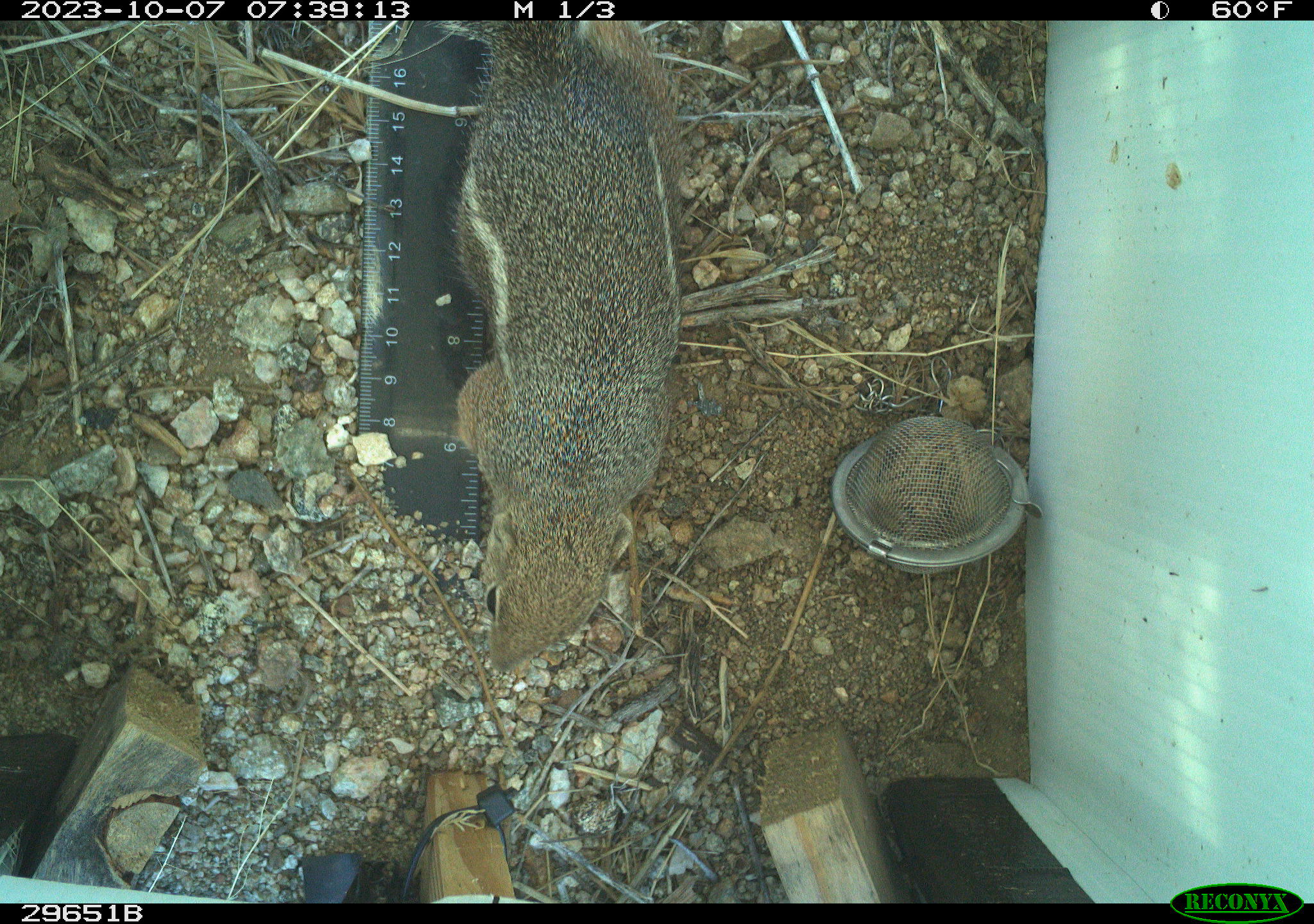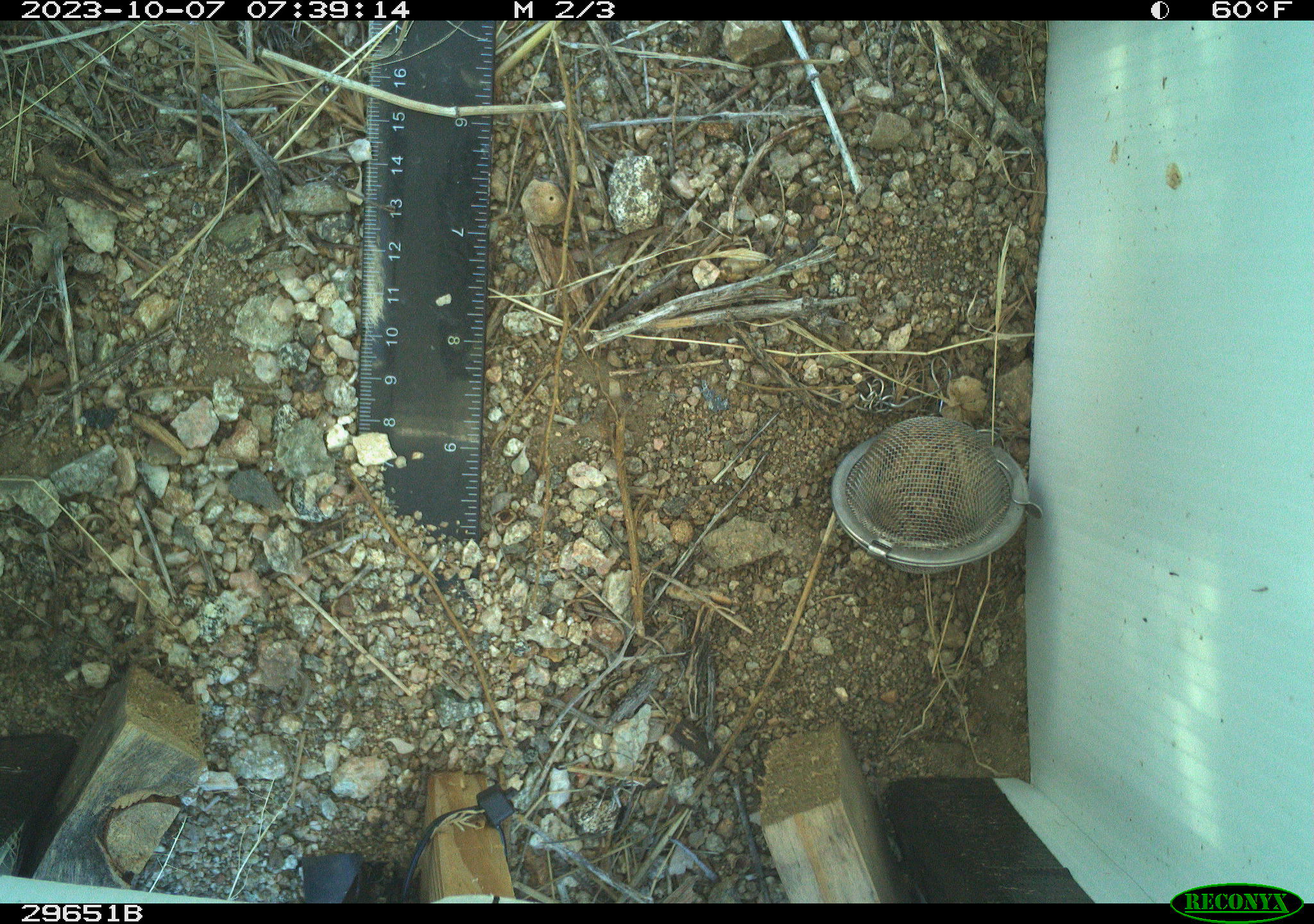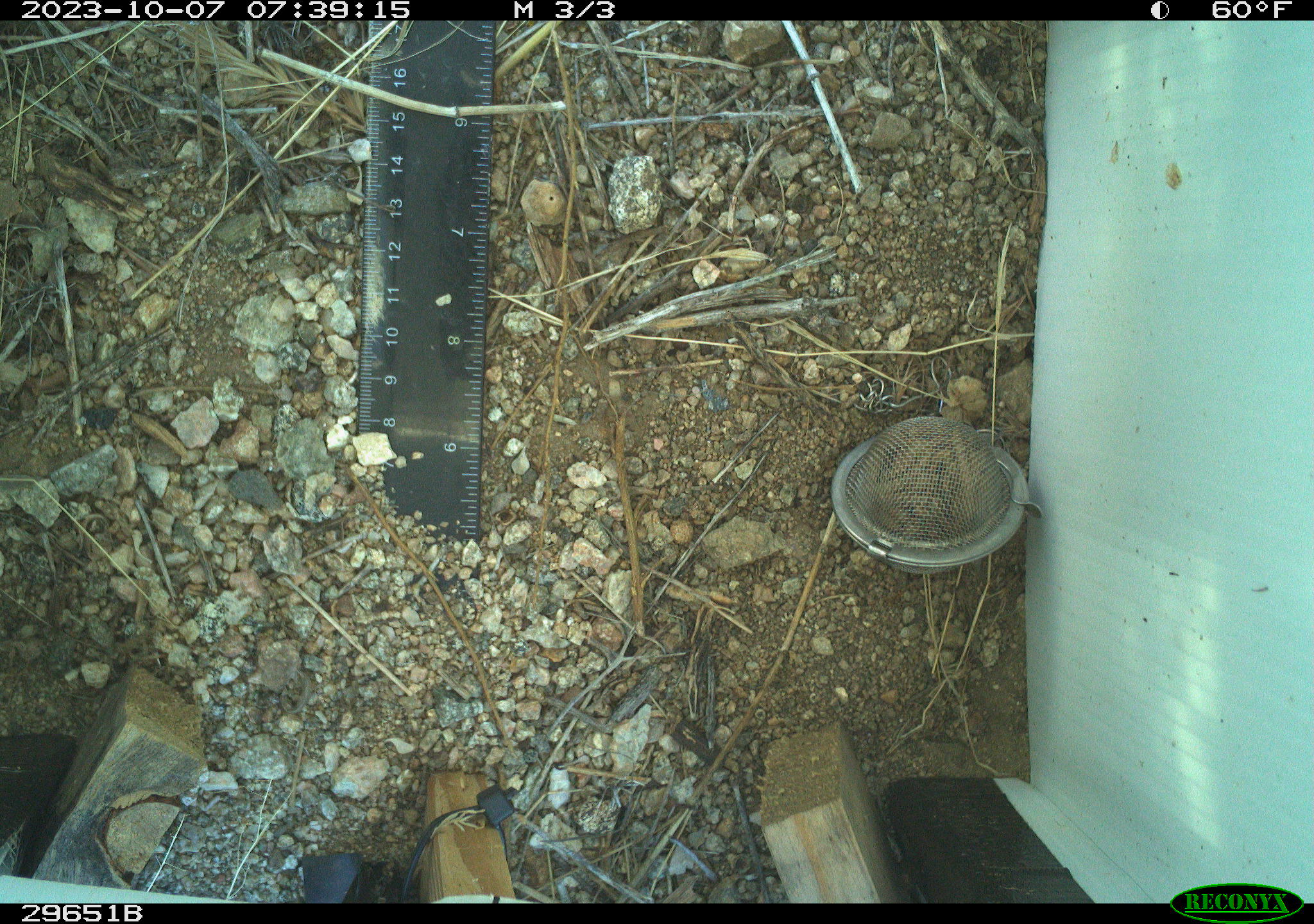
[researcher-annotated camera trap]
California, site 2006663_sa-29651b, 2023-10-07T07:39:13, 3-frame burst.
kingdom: Animalia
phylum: Chordata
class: Mammalia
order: Rodentia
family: Sciuridae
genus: Ammospermophilus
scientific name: Ammospermophilus leucurus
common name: white-tailed antelope squirrel